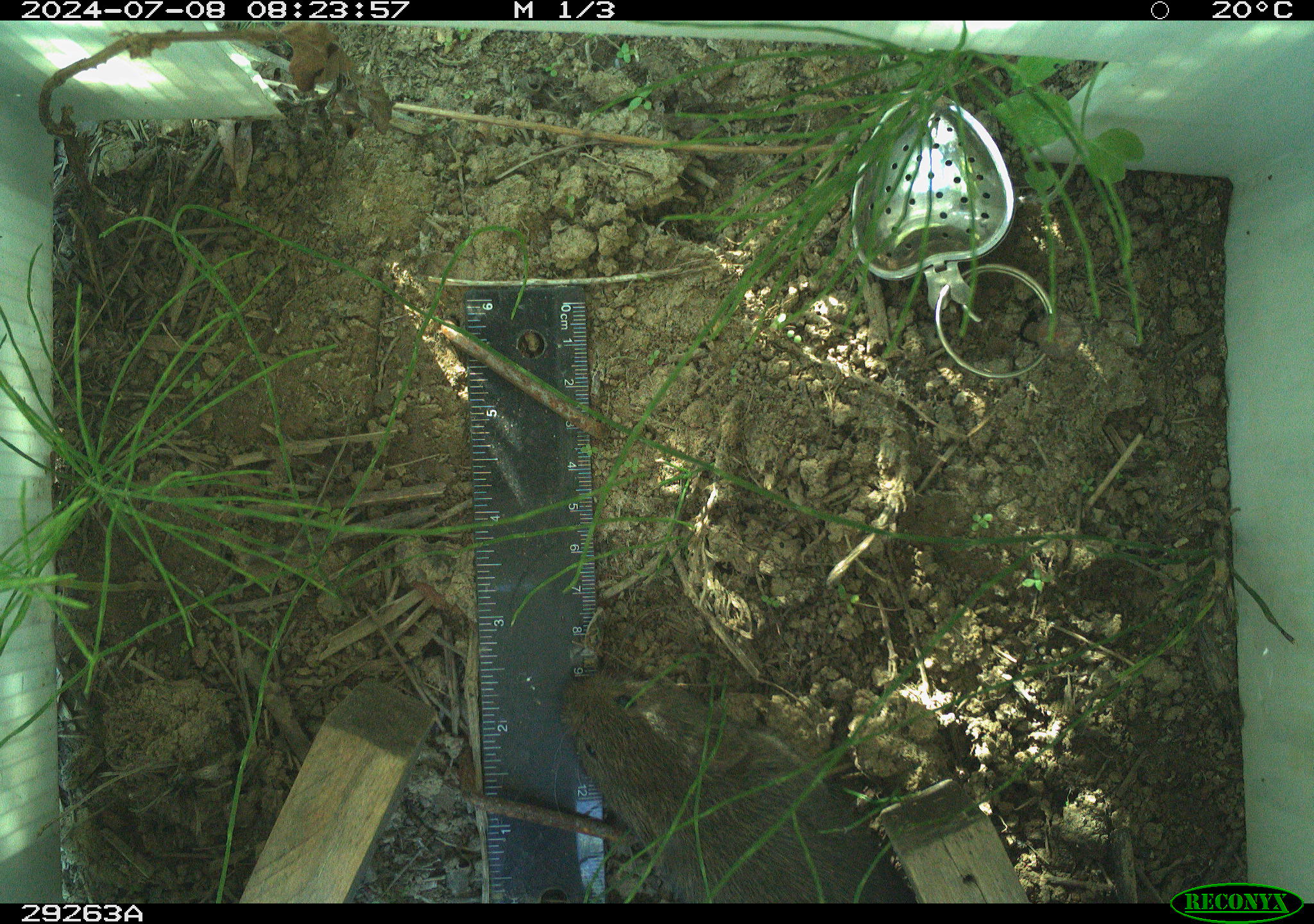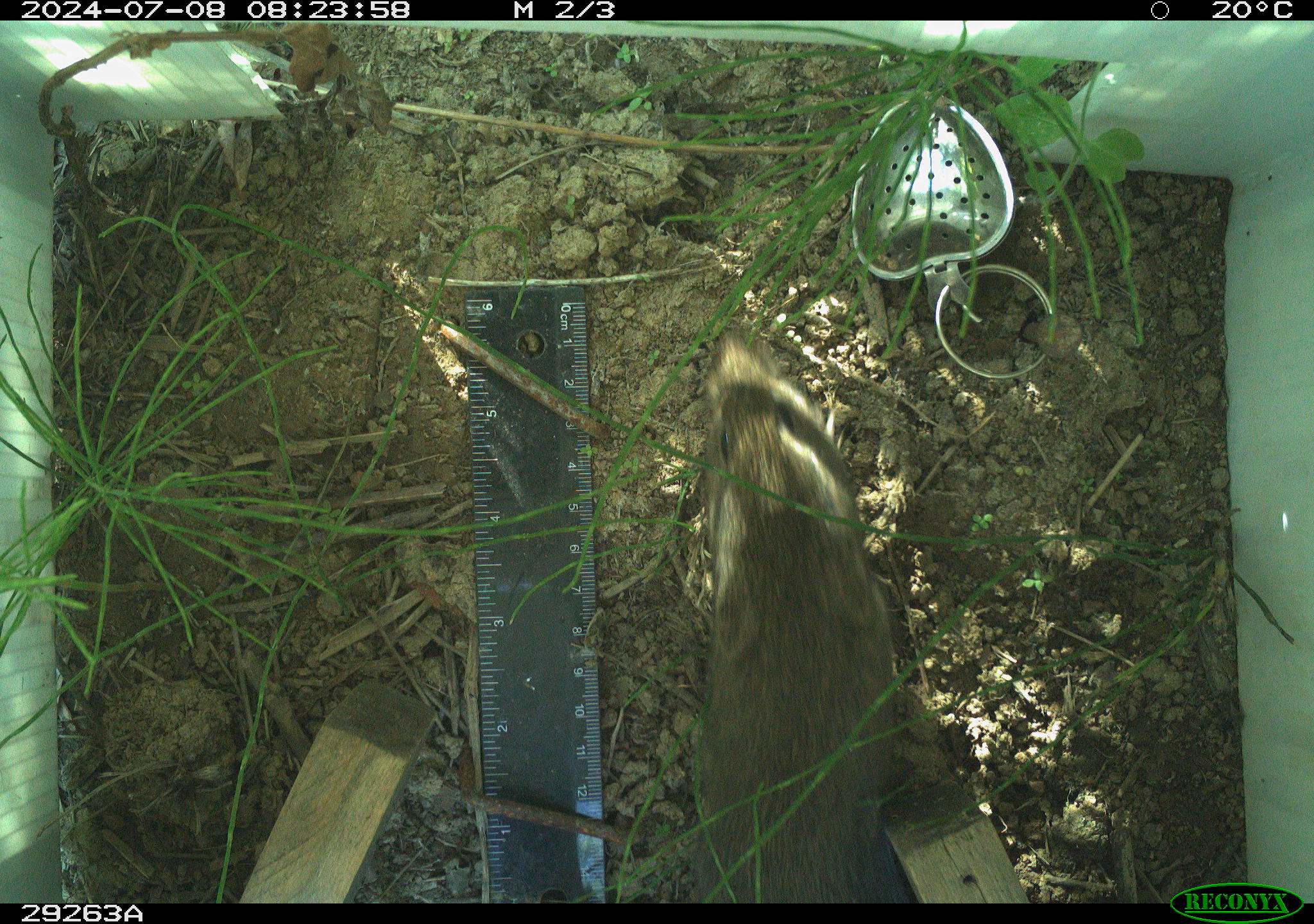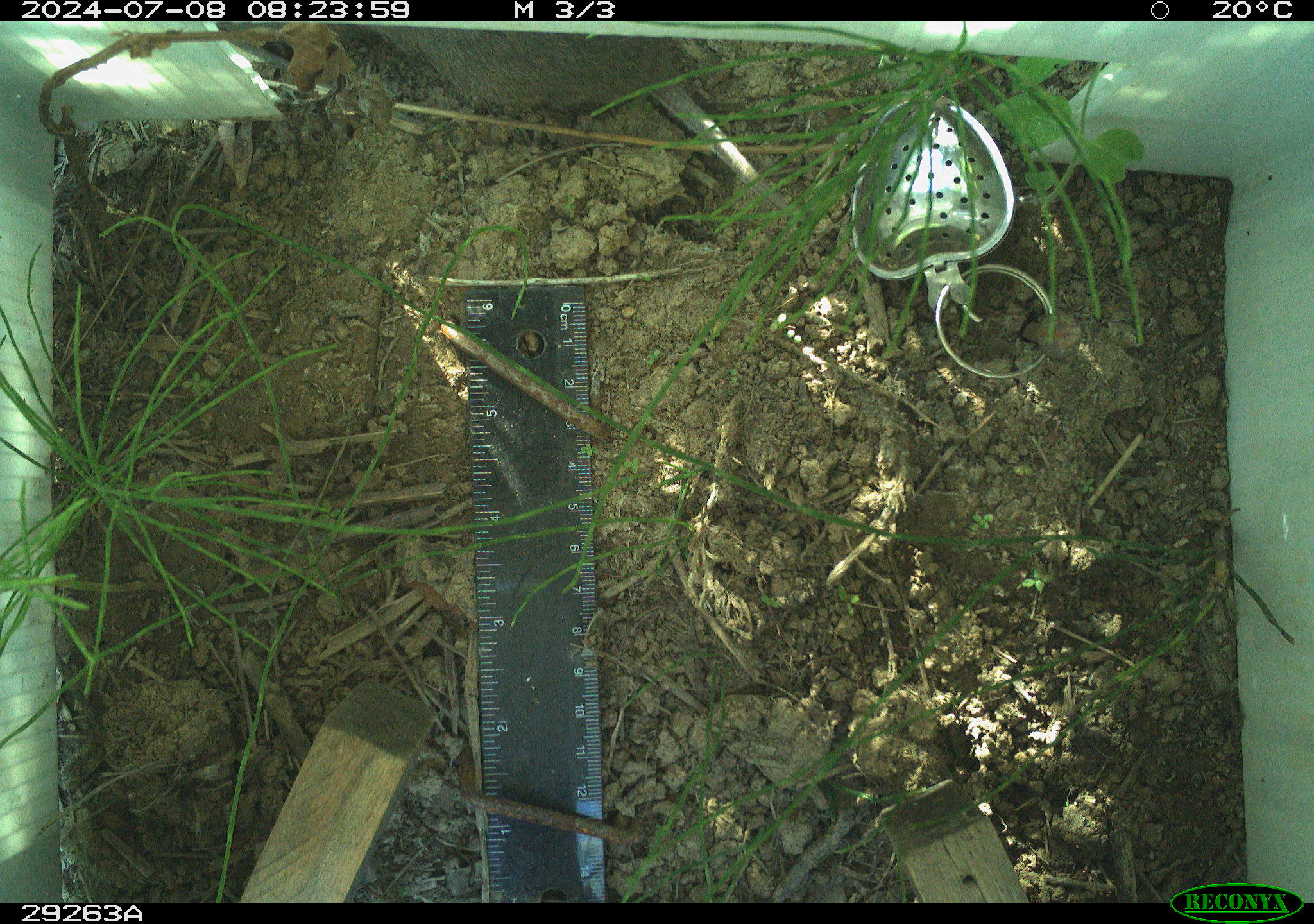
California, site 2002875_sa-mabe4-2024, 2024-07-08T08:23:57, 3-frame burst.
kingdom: Animalia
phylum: Chordata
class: Mammalia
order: Rodentia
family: Cricetidae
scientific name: Arvicolinae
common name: voles, lemmings, and muskrats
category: arvicolinae subfamily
Arvicolinae subfamily (voles, lemmings, and muskrats) (Arvicolinae).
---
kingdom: Animalia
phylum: Chordata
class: Mammalia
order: Rodentia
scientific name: Rodentia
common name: rodent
Rodent (Rodentia).